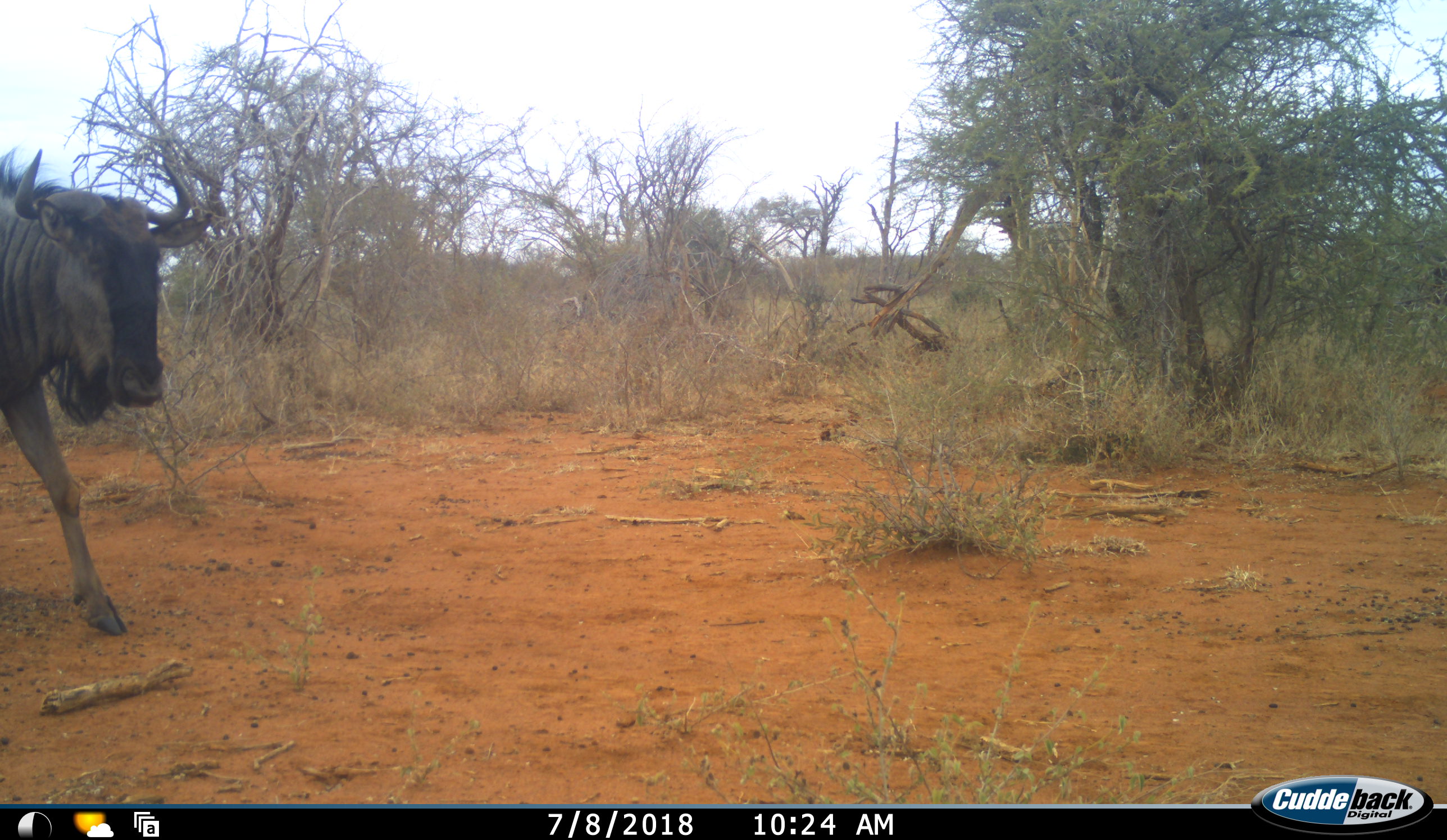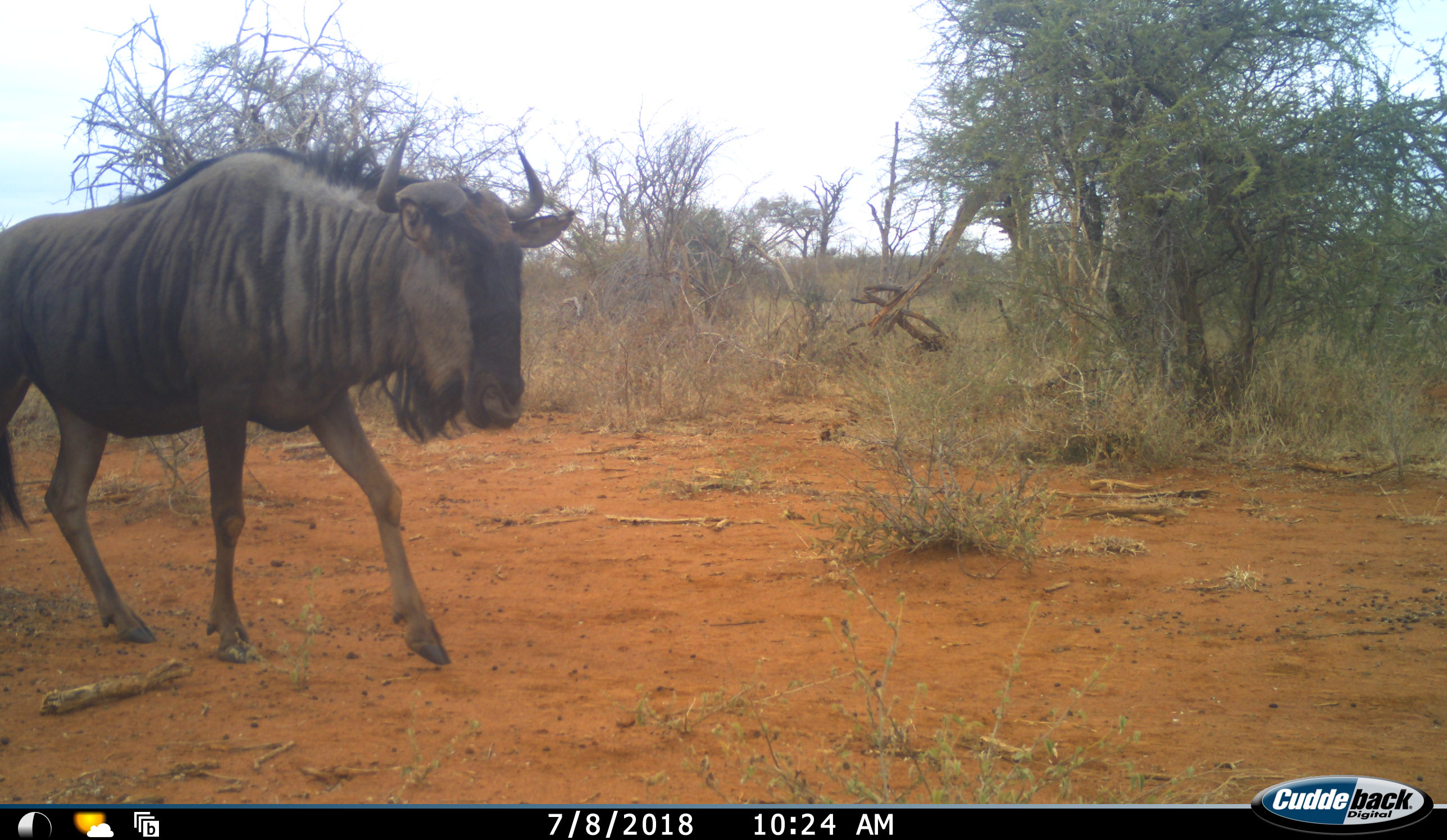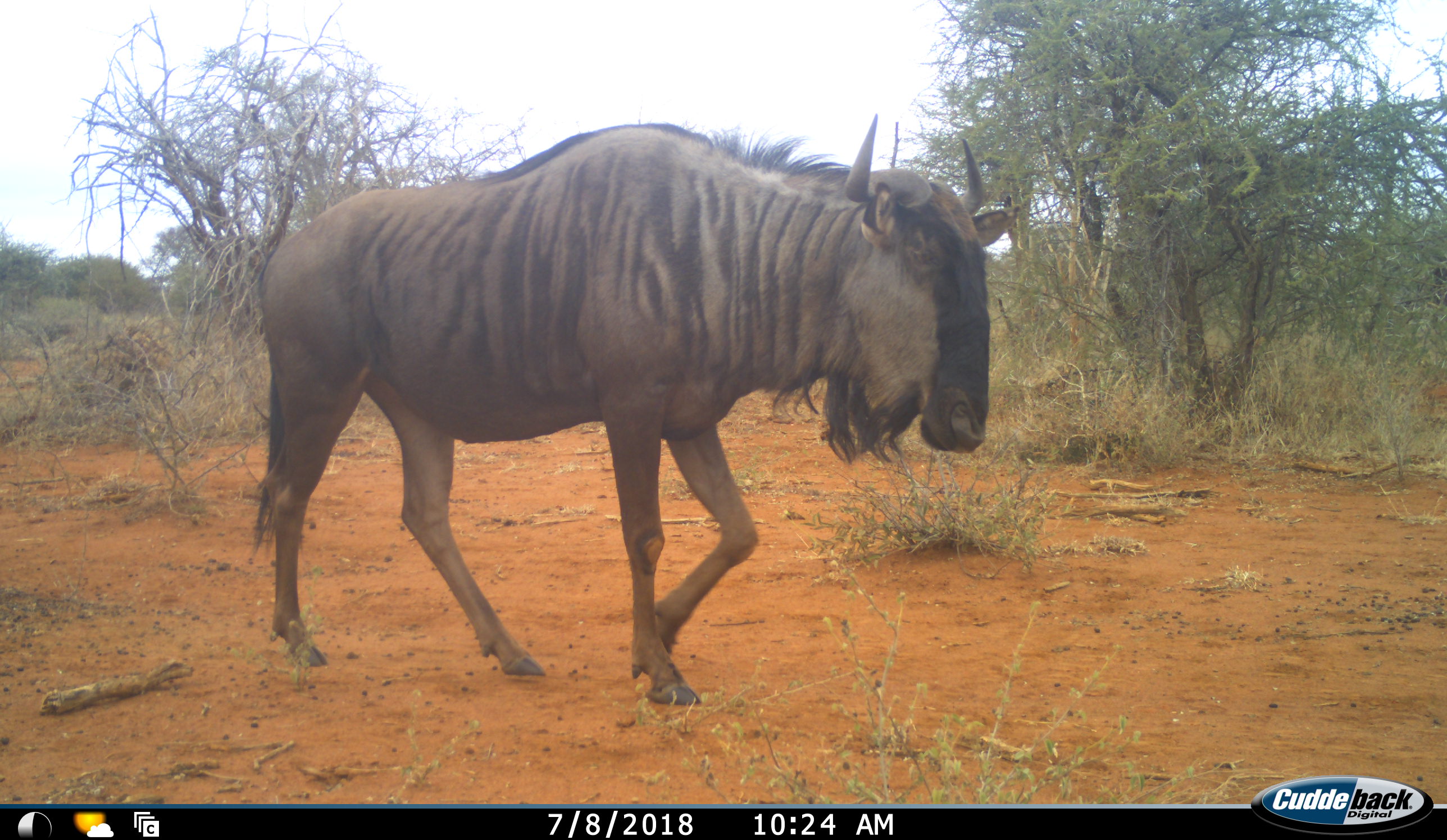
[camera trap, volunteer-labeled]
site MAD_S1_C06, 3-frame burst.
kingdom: Animalia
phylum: Chordata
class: Mammalia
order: Artiodactyla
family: Bovidae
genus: Connochaetes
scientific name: Connochaetes taurinus taurinus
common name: blue wildebeest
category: wildebeestblue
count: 1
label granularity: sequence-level